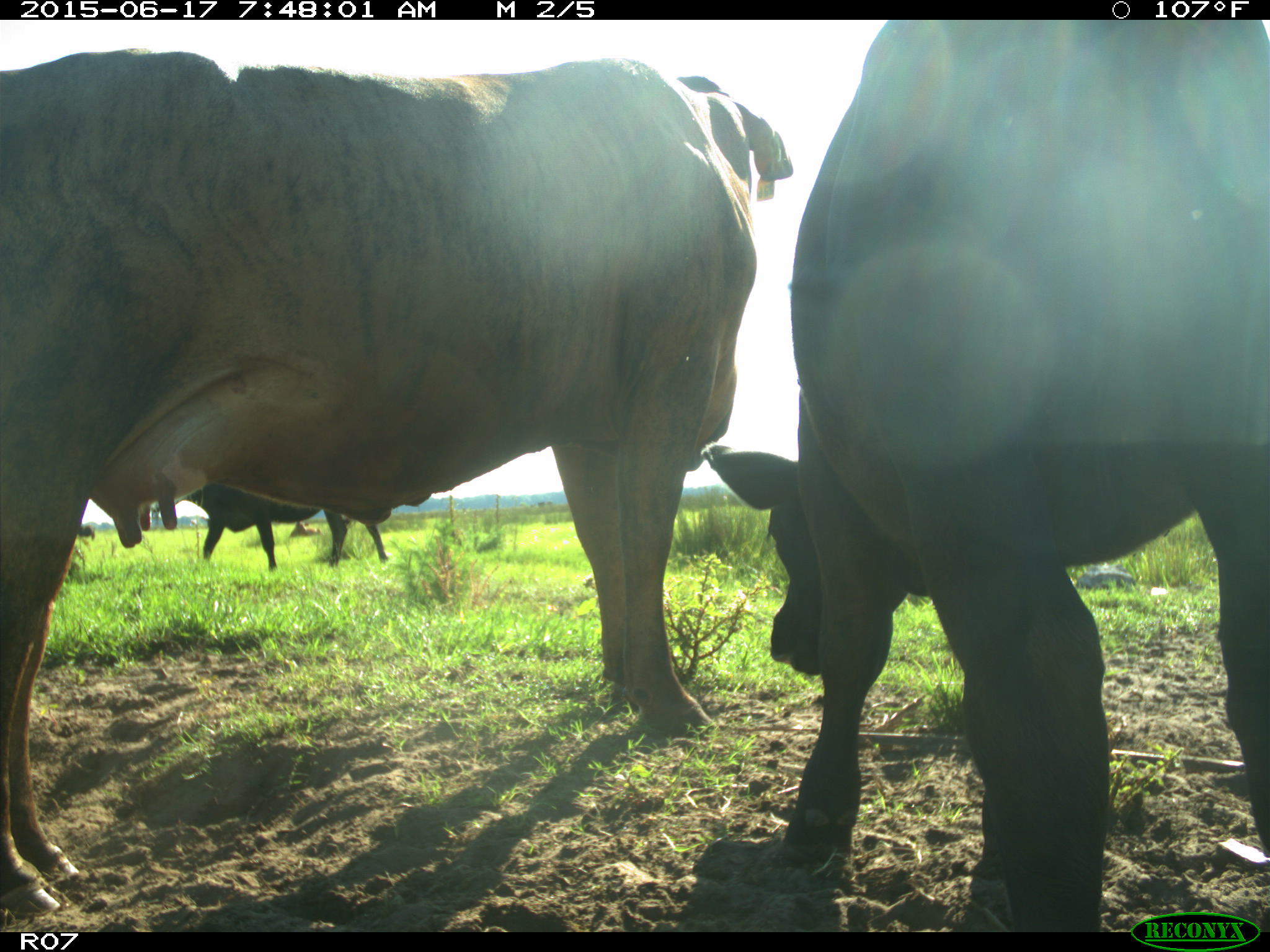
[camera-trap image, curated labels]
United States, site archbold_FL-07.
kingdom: Animalia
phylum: Chordata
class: Mammalia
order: Artiodactyla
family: Bovidae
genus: Bos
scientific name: Bos taurus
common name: domestic cow